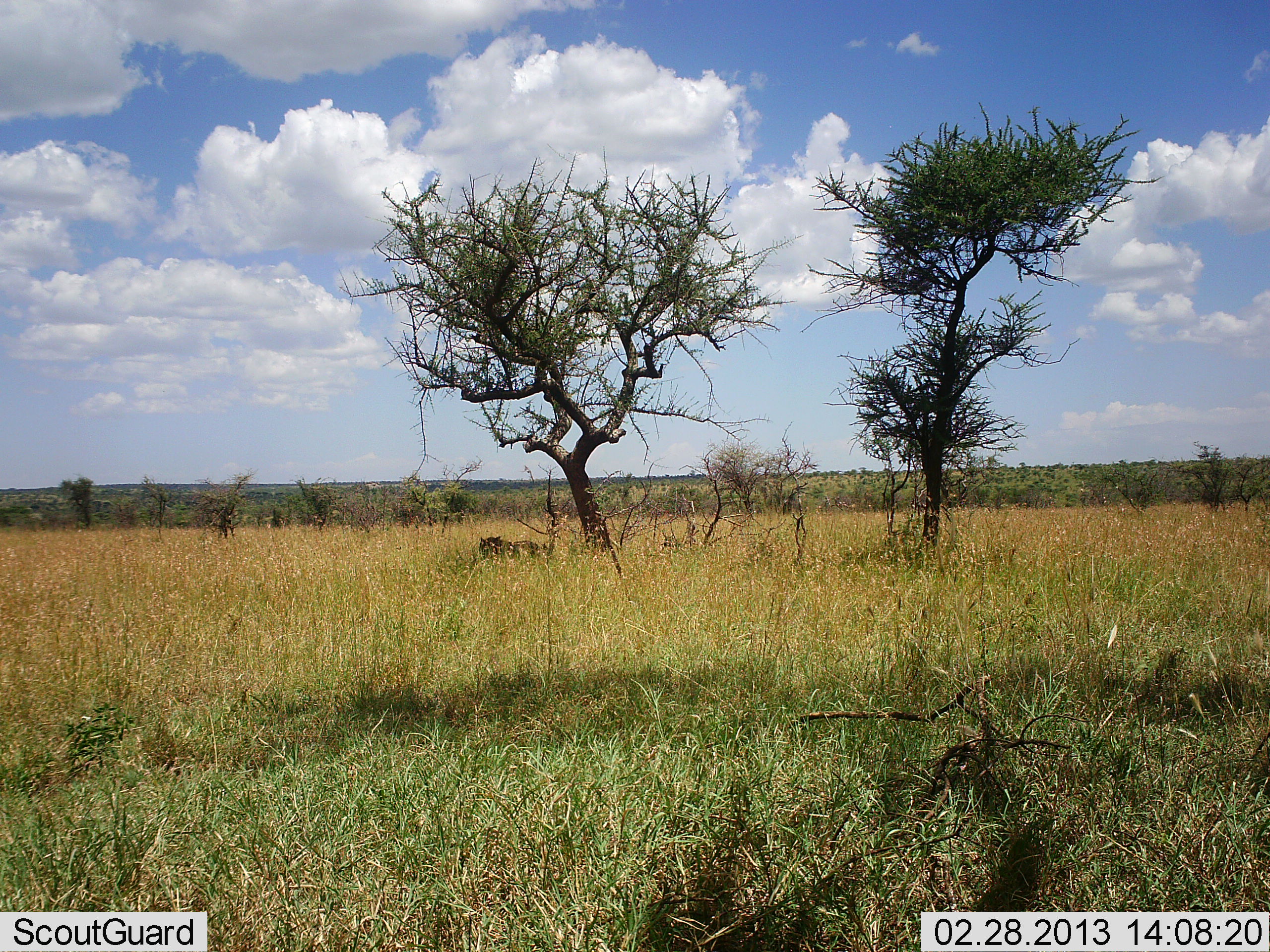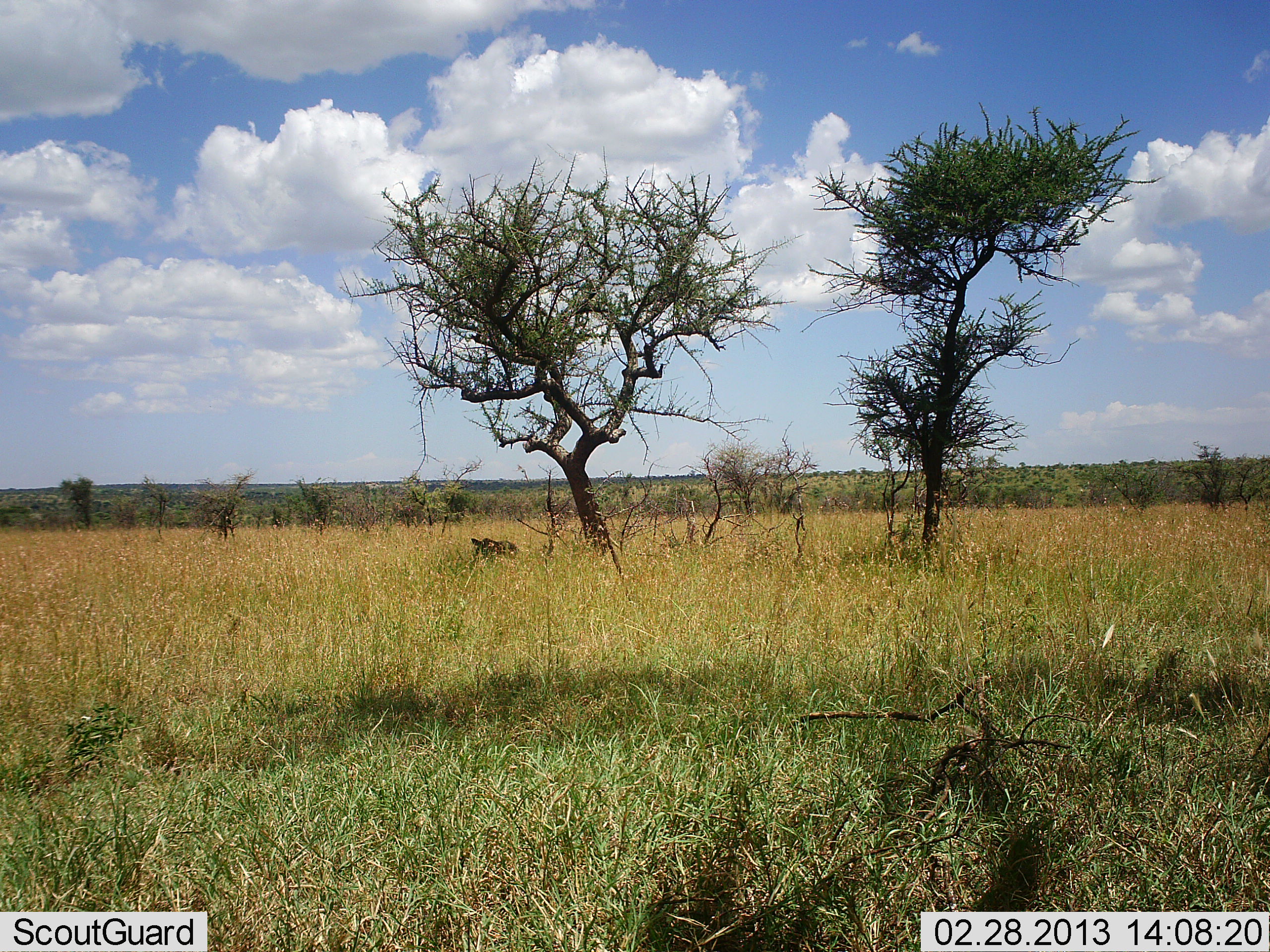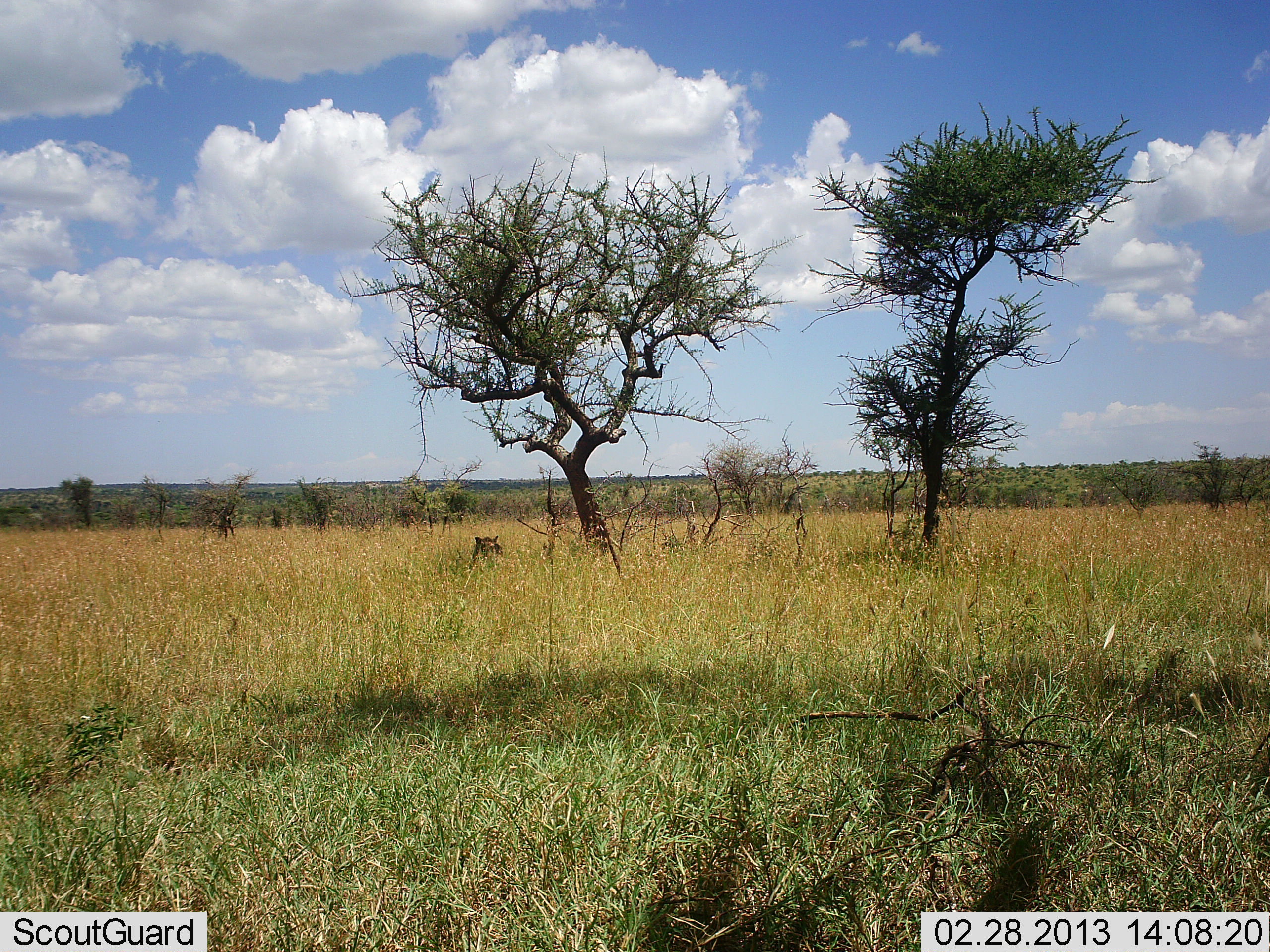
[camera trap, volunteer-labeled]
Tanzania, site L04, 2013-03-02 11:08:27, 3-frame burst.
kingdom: Animalia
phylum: Chordata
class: Mammalia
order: Artiodactyla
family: Suidae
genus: Phacochoerus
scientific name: Phacochoerus africanus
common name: warthog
Warthog (Phacochoerus africanus), count 1. Behavior (volunteer vote fractions): standing 0%, resting 0%, moving 90%, interacting 0%. Young present (vote fraction): 0%. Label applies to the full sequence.